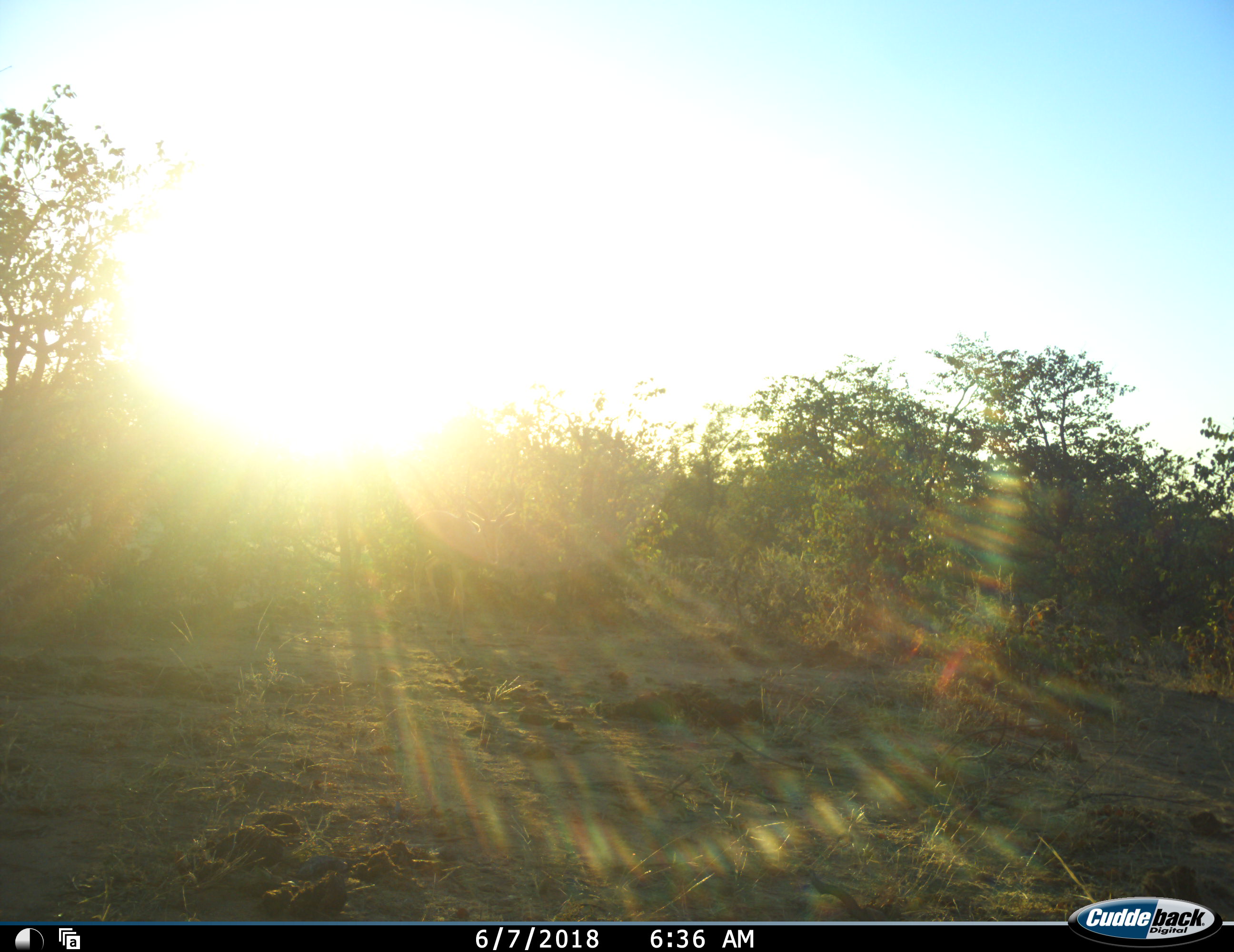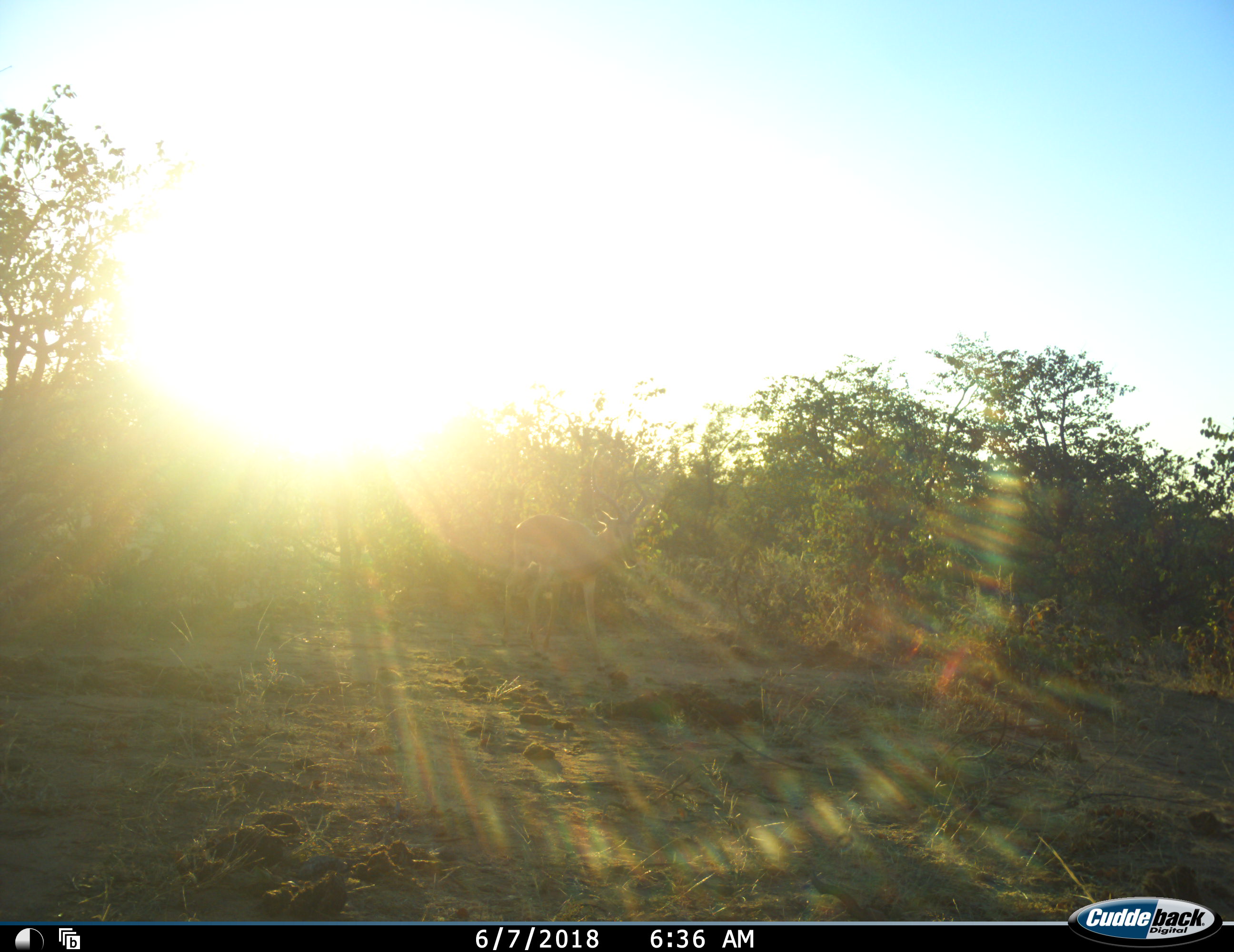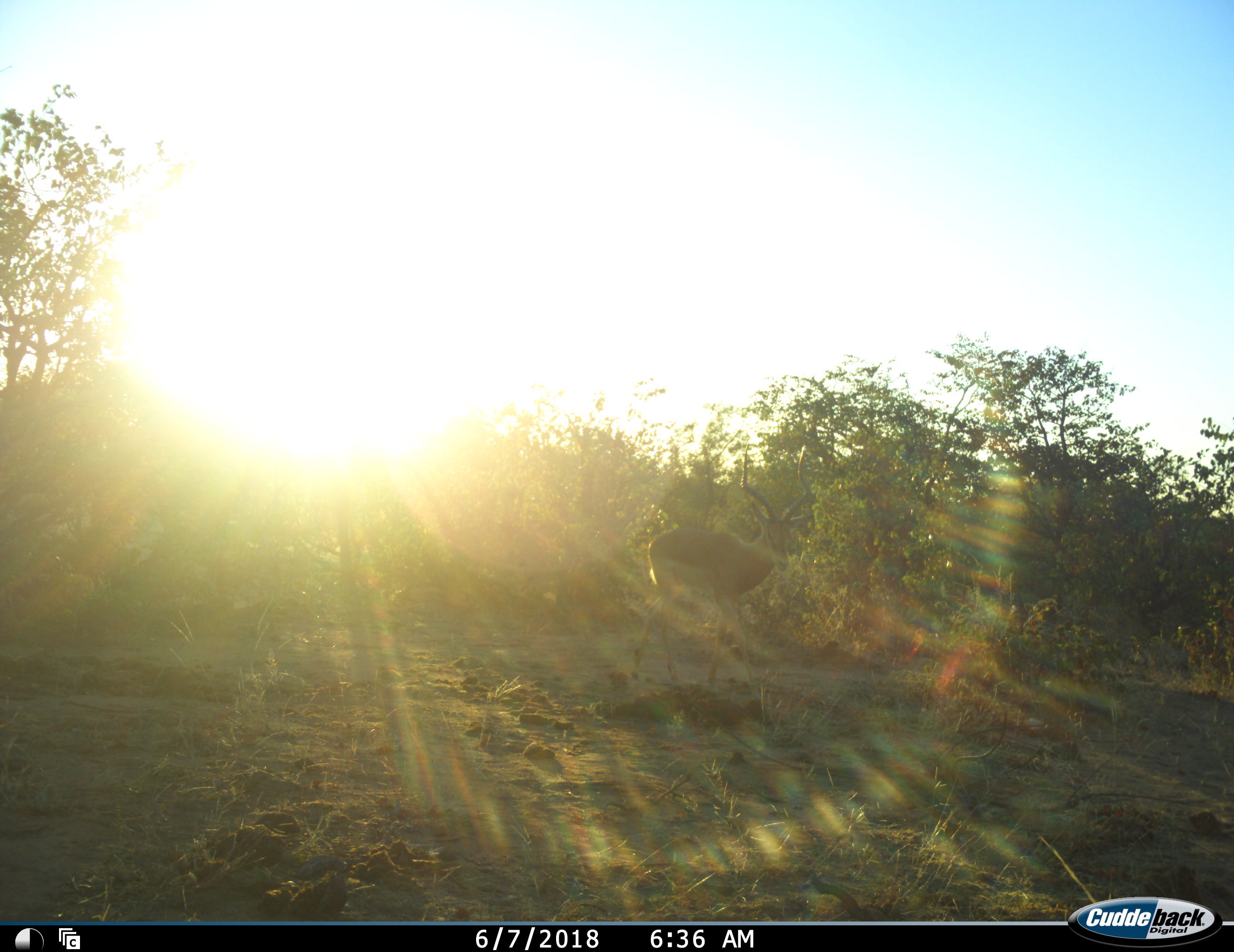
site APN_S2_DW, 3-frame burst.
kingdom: Animalia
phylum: Chordata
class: Mammalia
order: Artiodactyla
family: Bovidae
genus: Aepyceros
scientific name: Aepyceros melampus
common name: impala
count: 1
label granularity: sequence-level